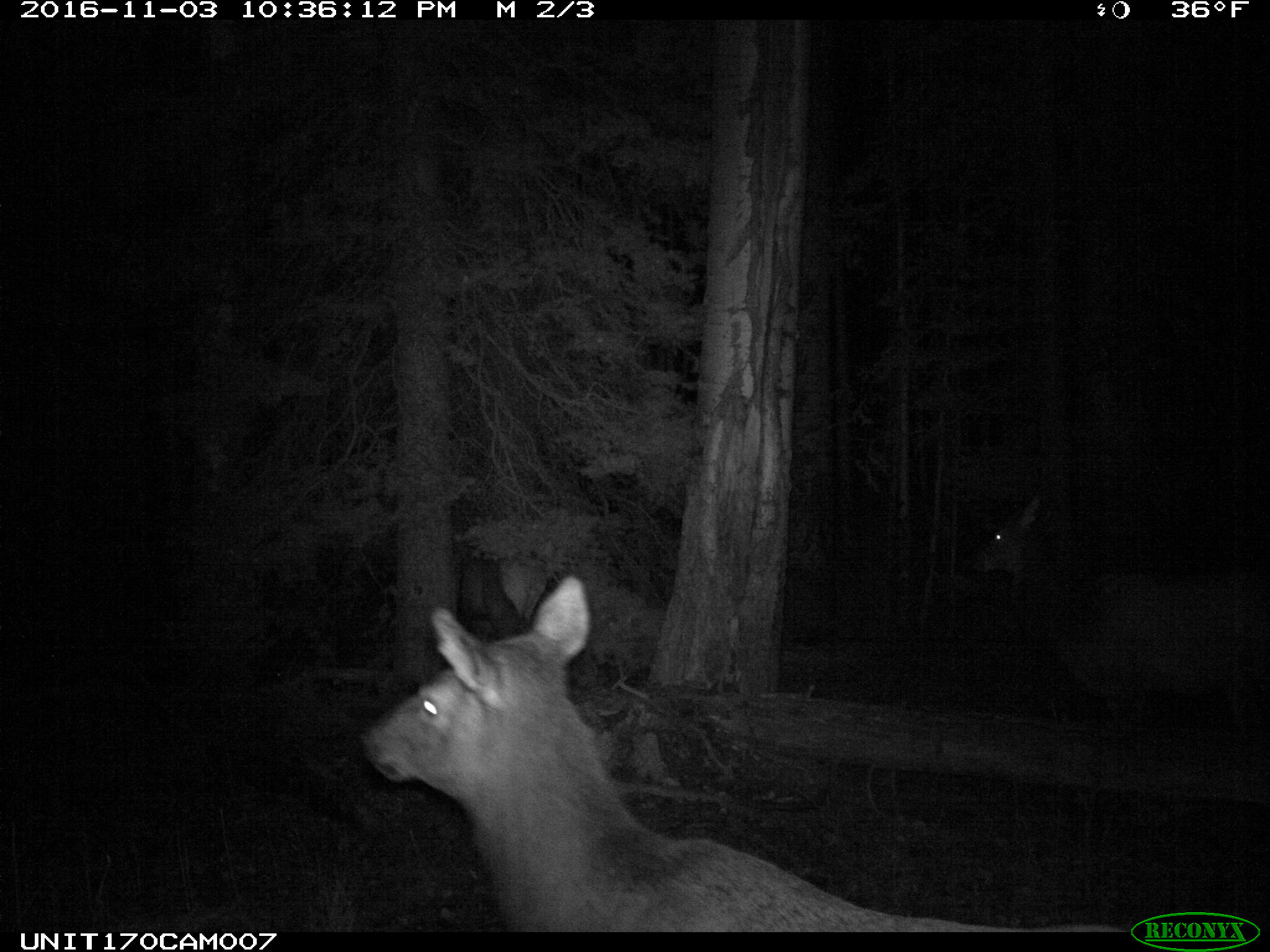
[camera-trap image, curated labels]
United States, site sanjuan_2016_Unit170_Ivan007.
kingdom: Animalia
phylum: Chordata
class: Mammalia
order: Artiodactyla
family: Cervidae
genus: Cervus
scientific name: Cervus elaphus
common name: red deer